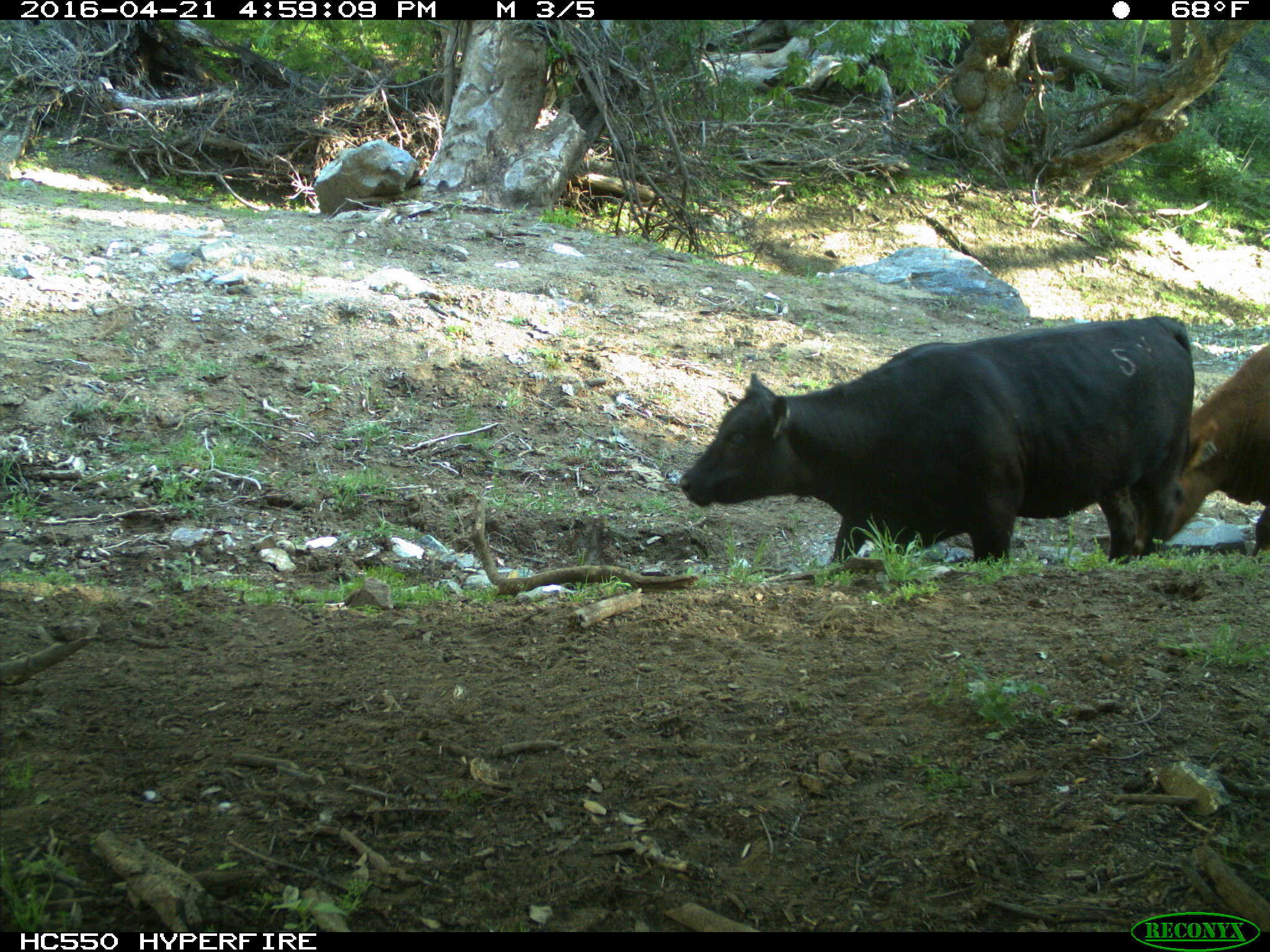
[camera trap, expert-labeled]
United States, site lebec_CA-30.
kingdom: Animalia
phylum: Chordata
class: Mammalia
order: Artiodactyla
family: Bovidae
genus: Bos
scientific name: Bos taurus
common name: domestic cow